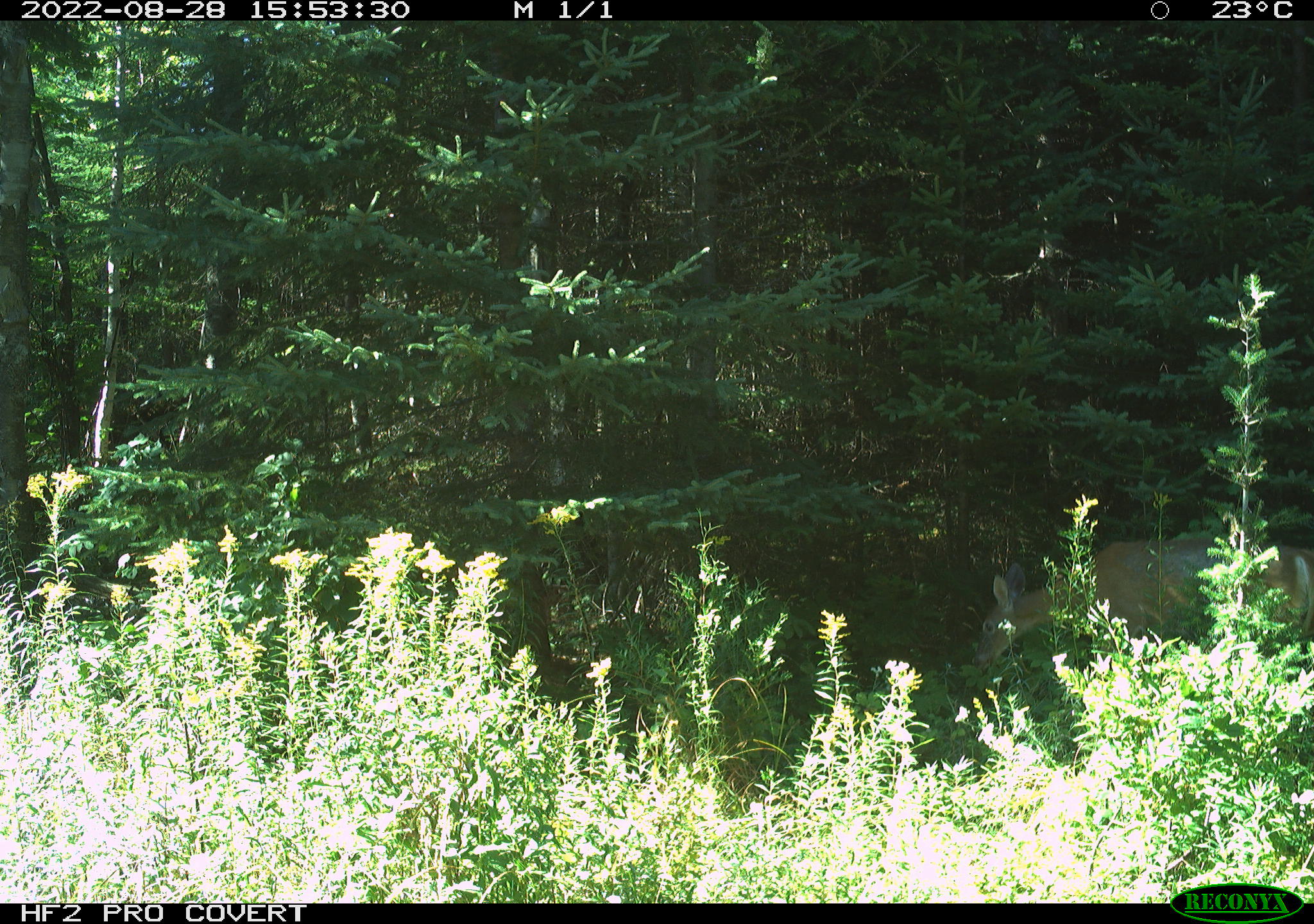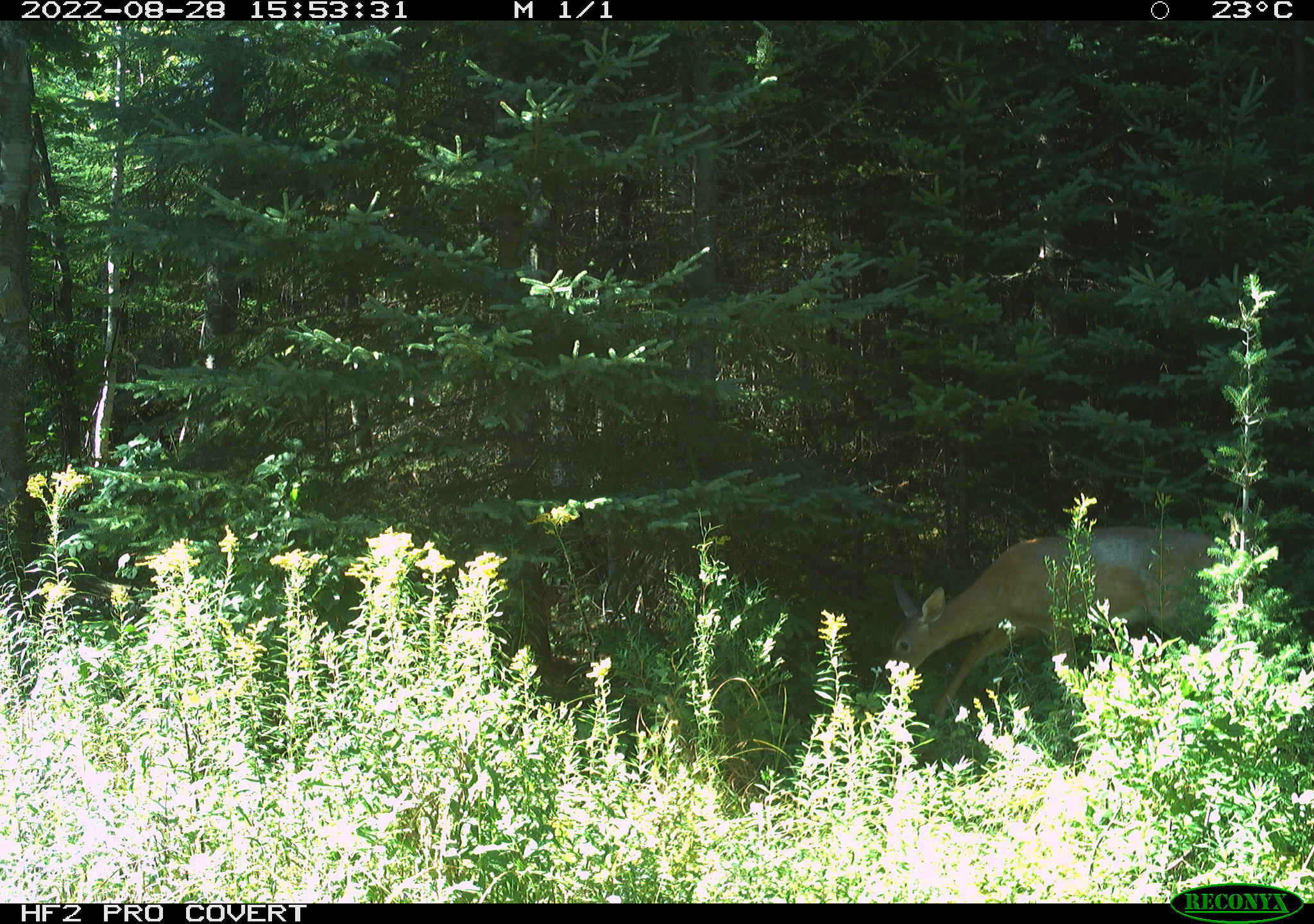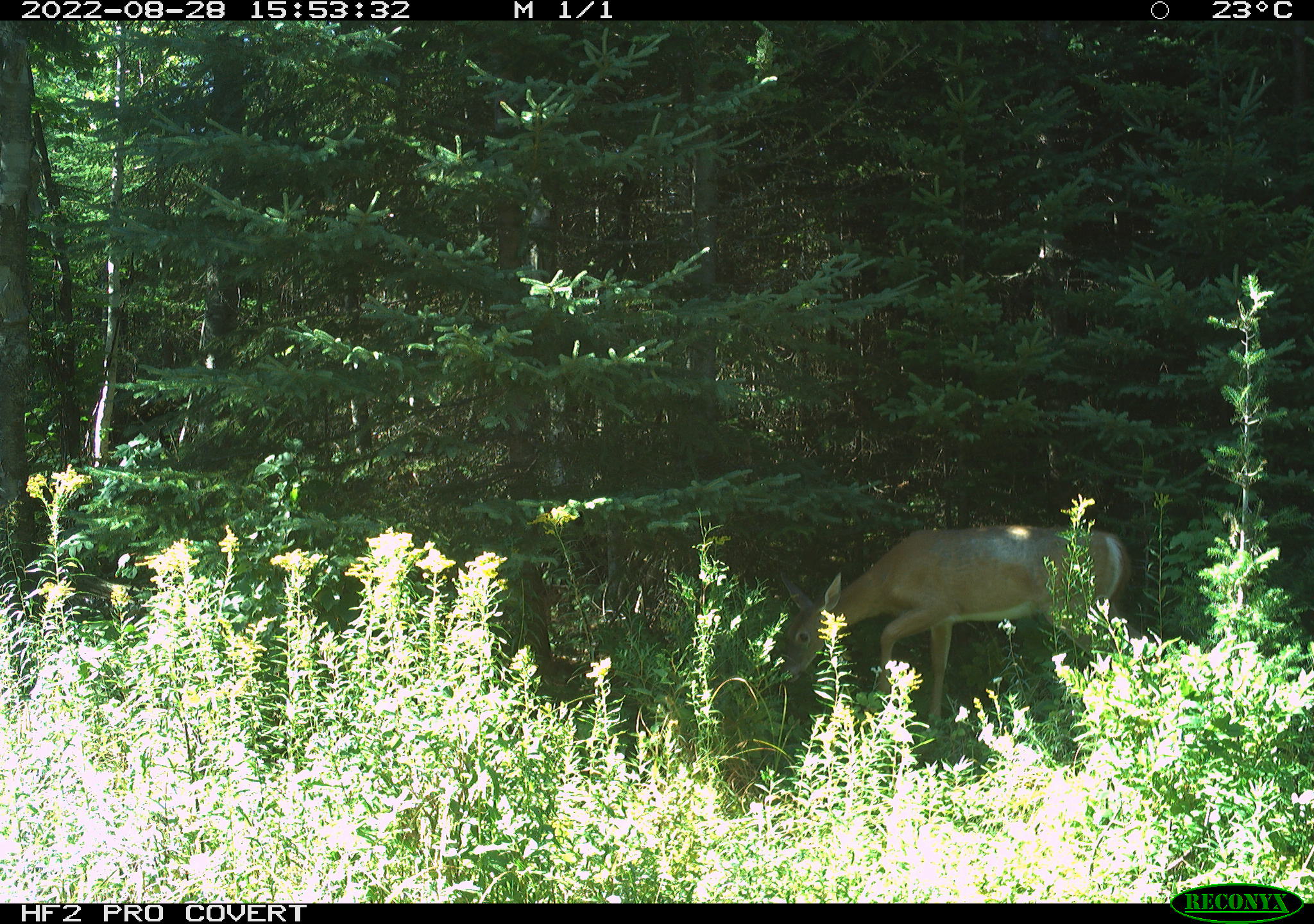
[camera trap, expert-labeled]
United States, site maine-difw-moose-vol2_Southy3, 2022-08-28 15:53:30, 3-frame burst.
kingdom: Animalia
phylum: Chordata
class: Mammalia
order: Artiodactyla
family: Cervidae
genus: Odocoileus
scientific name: Odocoileus virginianus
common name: white-tailed deer